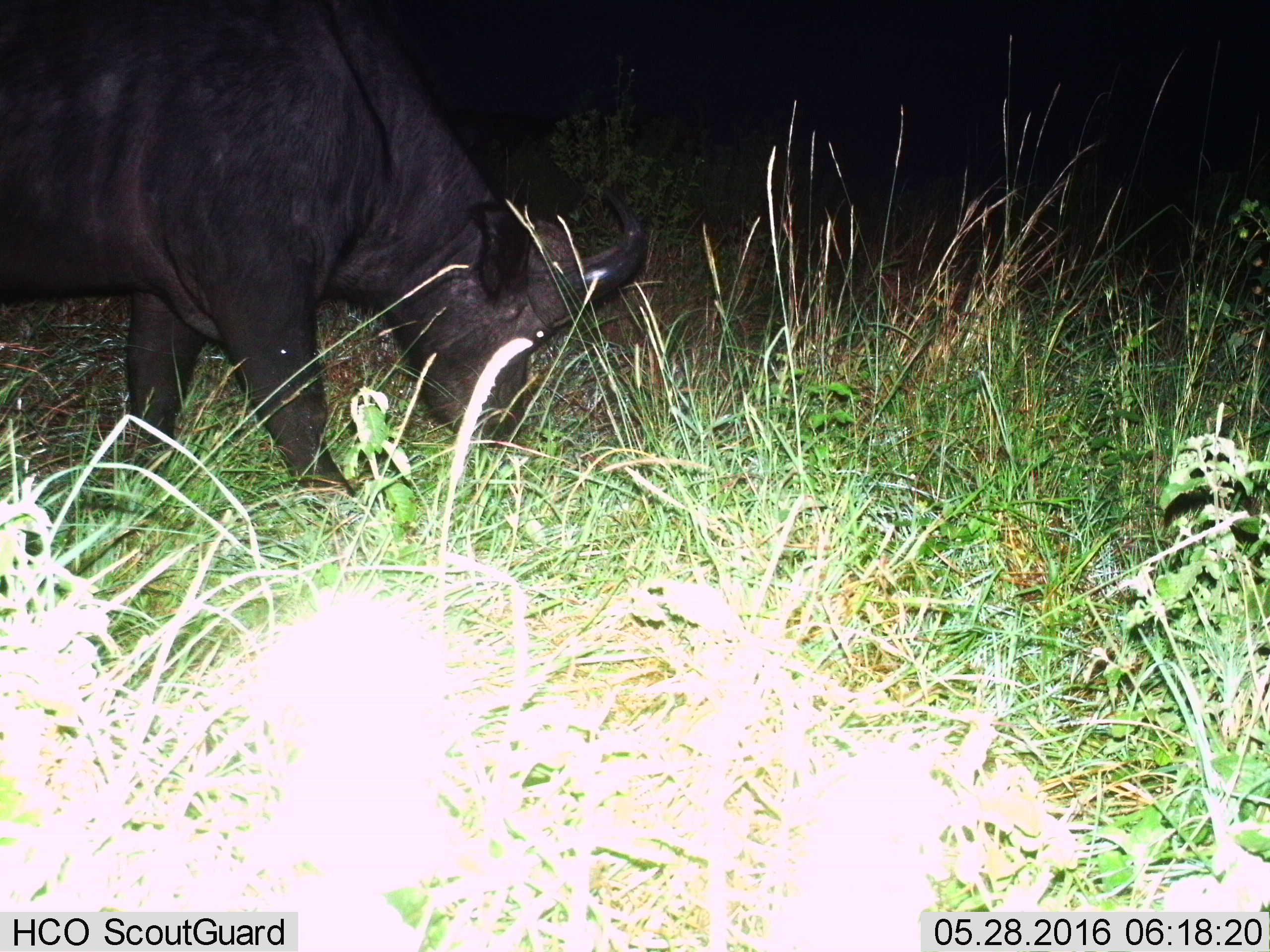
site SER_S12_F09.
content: unidentified animal